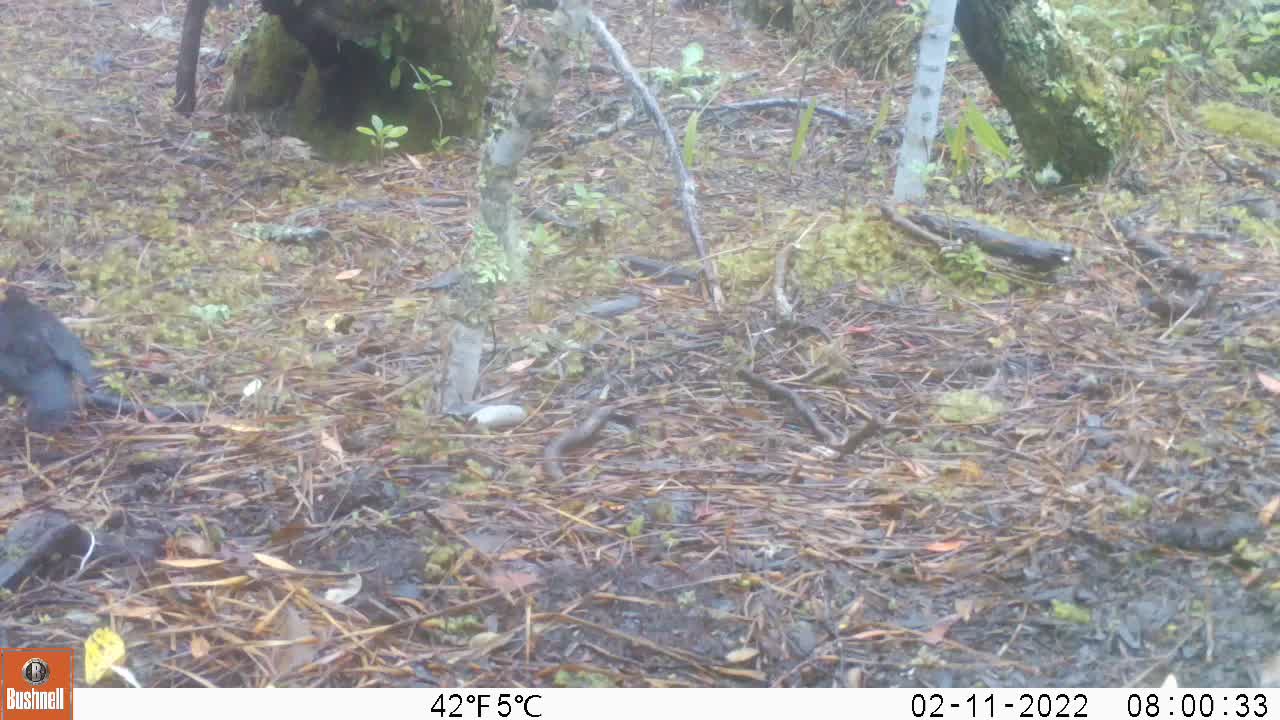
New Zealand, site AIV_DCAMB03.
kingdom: Animalia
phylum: Chordata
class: Aves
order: Passeriformes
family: Turdidae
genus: Turdus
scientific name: Turdus merula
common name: eurasian blackbird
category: blackbird